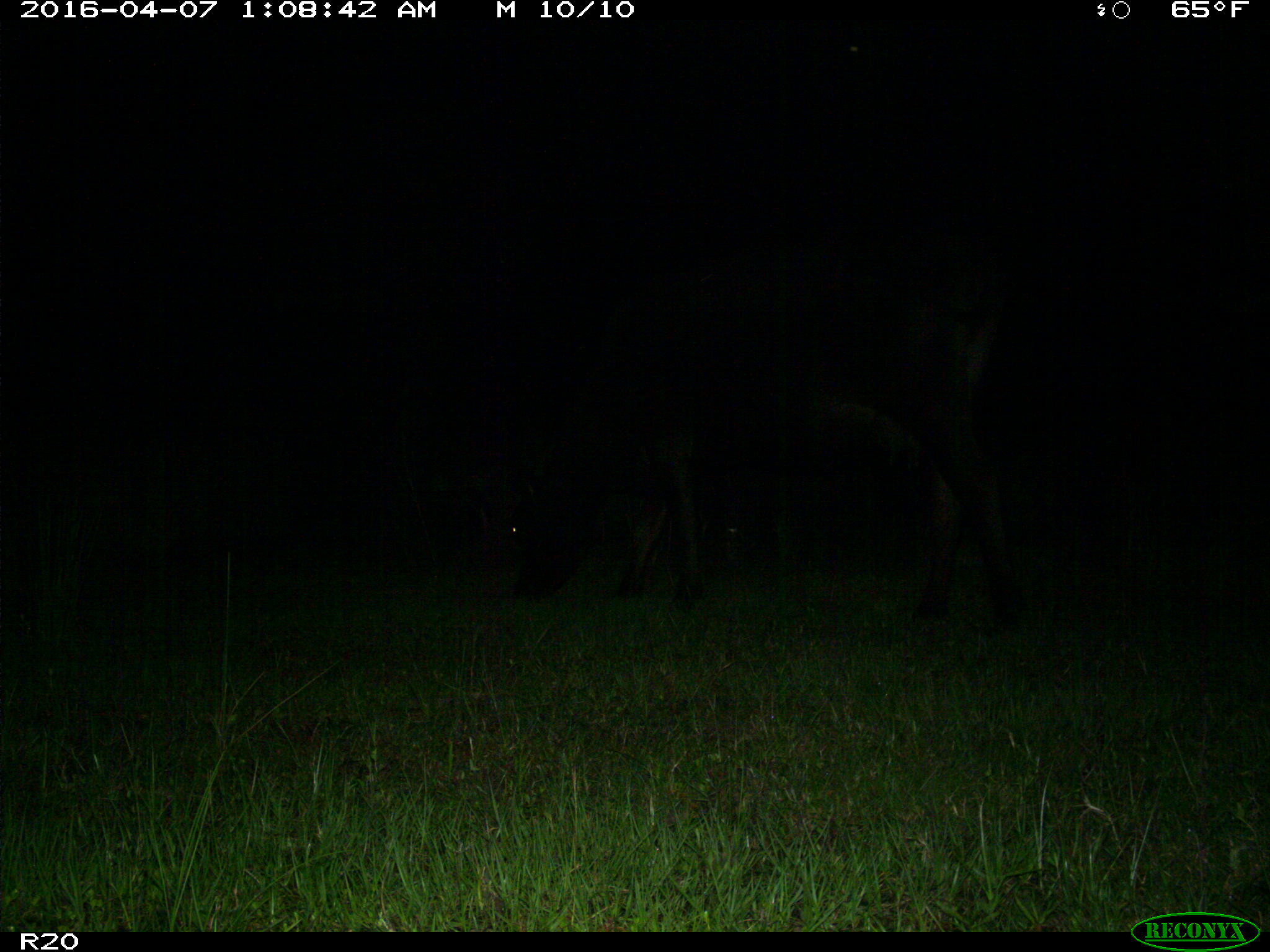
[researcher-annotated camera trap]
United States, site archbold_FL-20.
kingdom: Animalia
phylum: Chordata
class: Mammalia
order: Artiodactyla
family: Bovidae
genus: Bos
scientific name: Bos taurus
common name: domestic cow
Bos taurus (domestic cow).